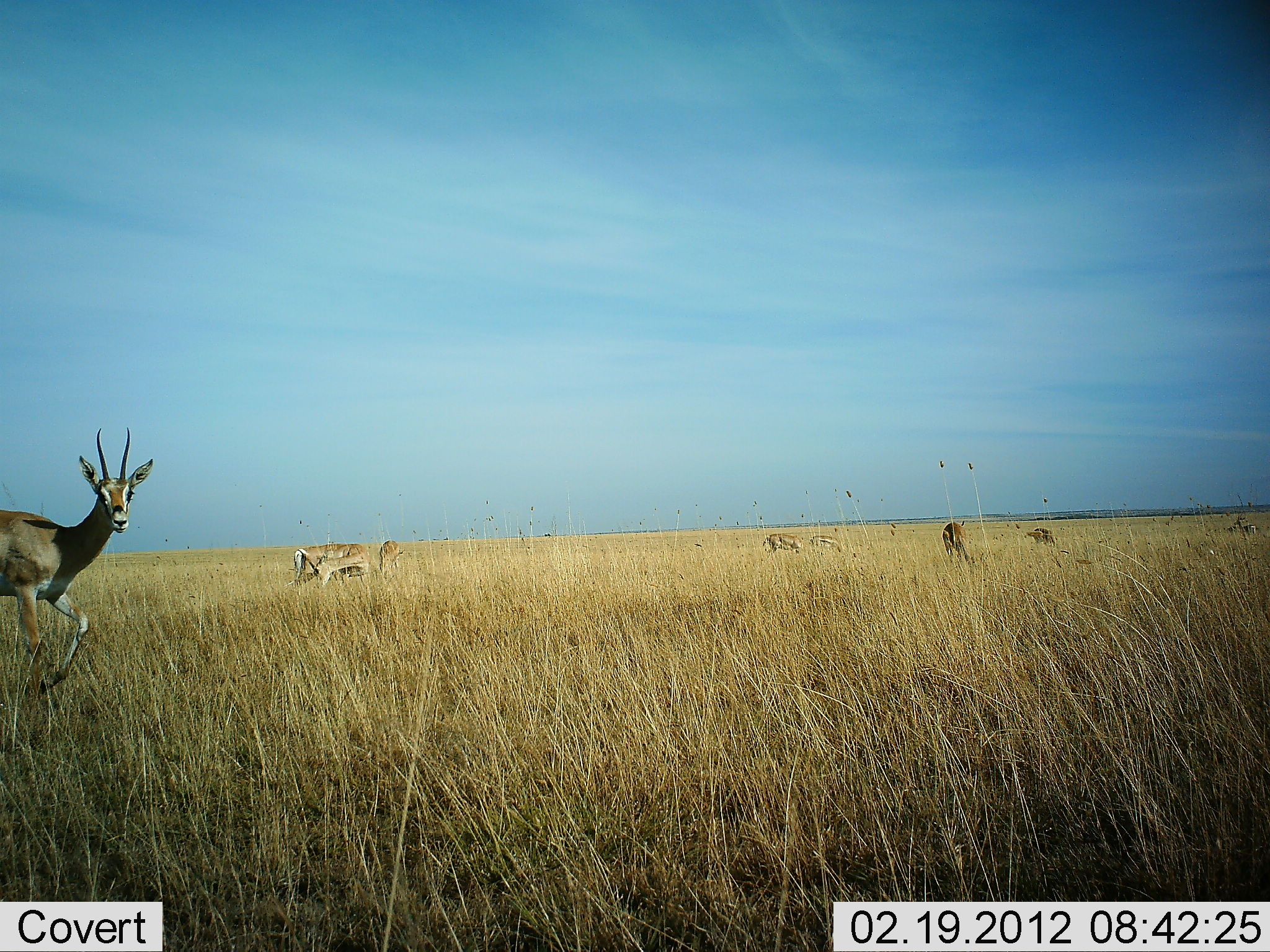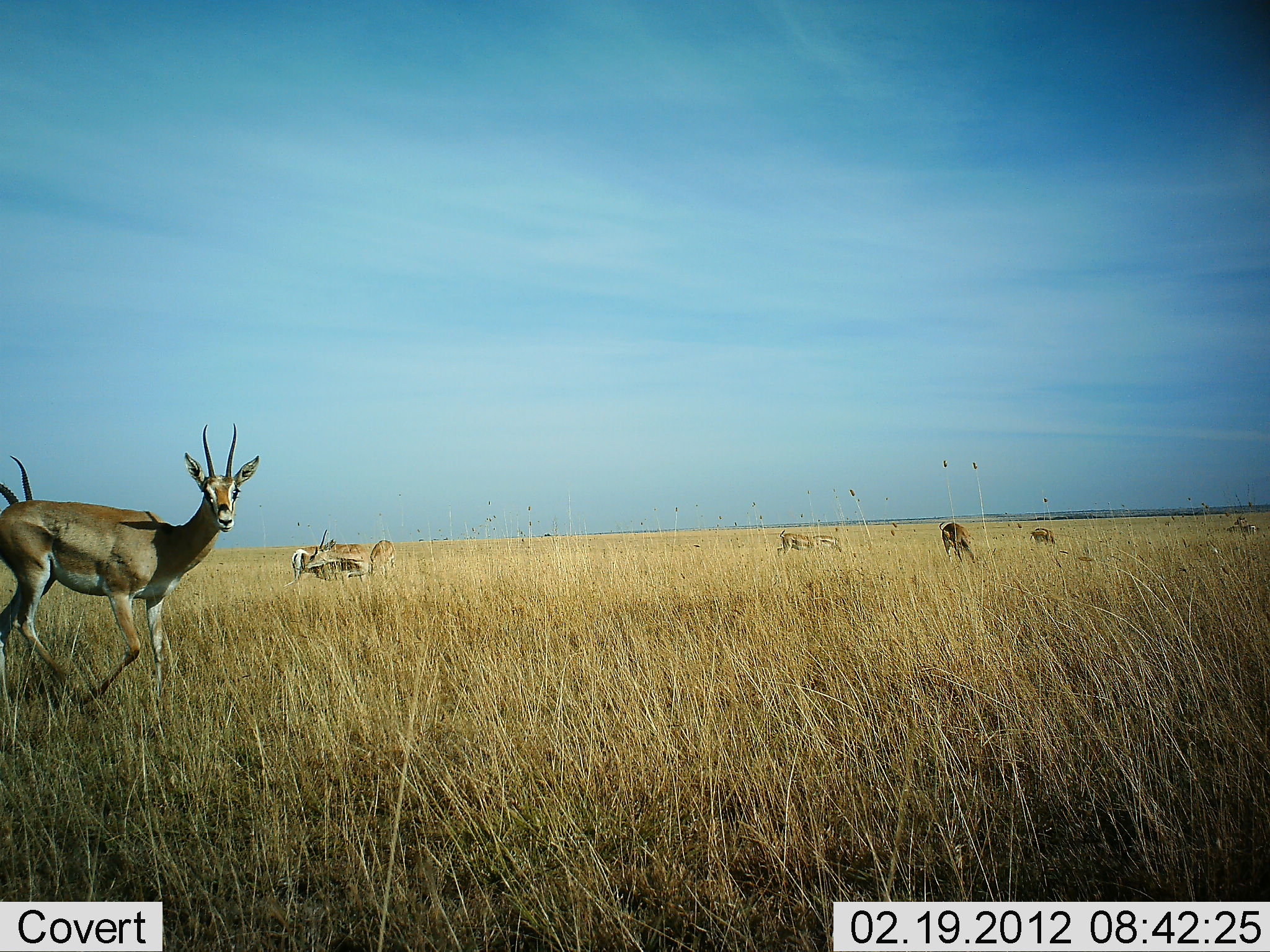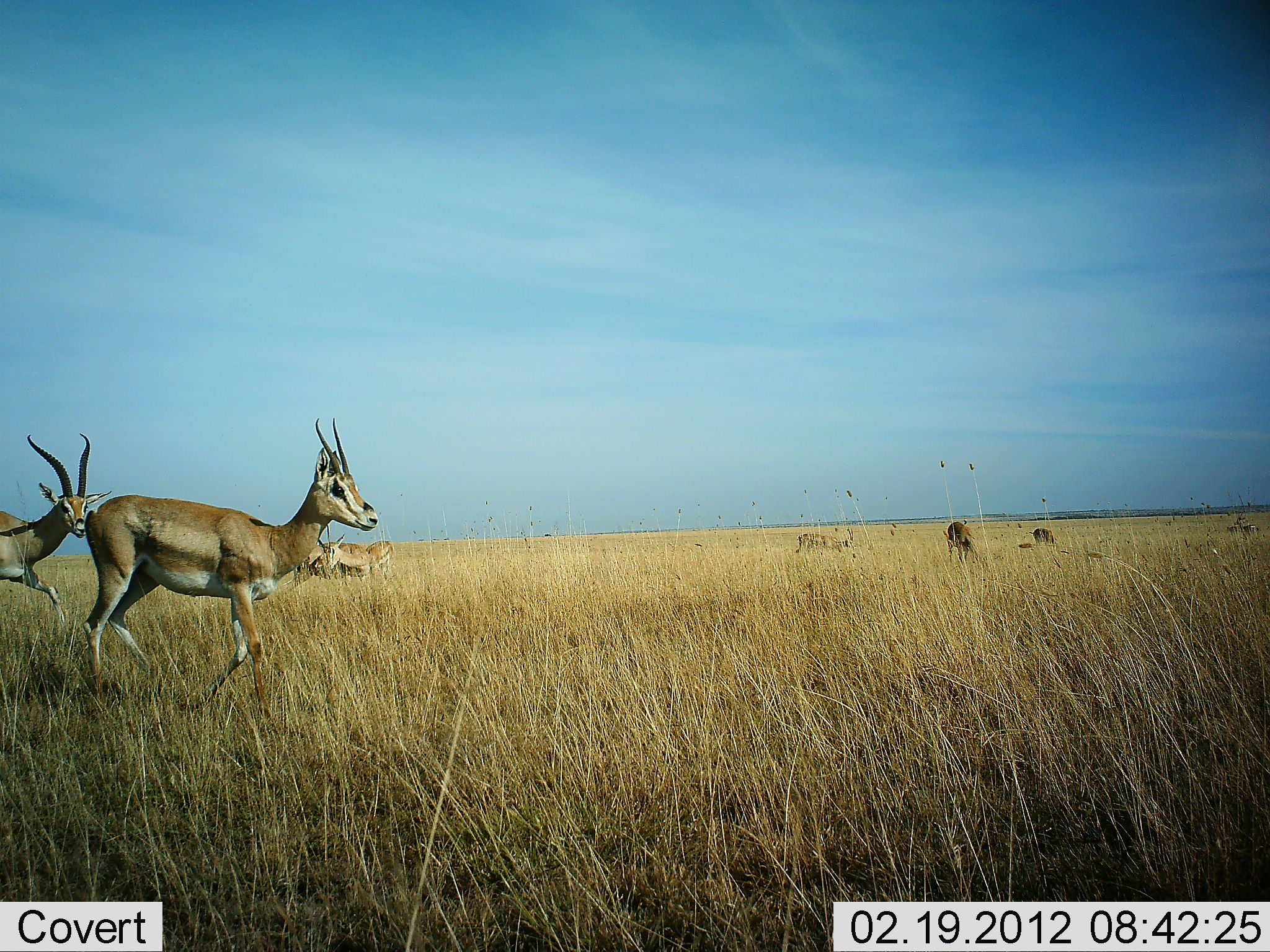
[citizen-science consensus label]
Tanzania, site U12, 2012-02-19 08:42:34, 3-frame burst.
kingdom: Animalia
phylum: Chordata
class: Mammalia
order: Artiodactyla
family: Bovidae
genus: Nanger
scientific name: Nanger granti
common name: grant's gazelle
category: gazellegrants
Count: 8.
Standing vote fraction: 47%.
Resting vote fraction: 7%.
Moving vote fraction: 87%.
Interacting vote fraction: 7%.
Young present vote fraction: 0%.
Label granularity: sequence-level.